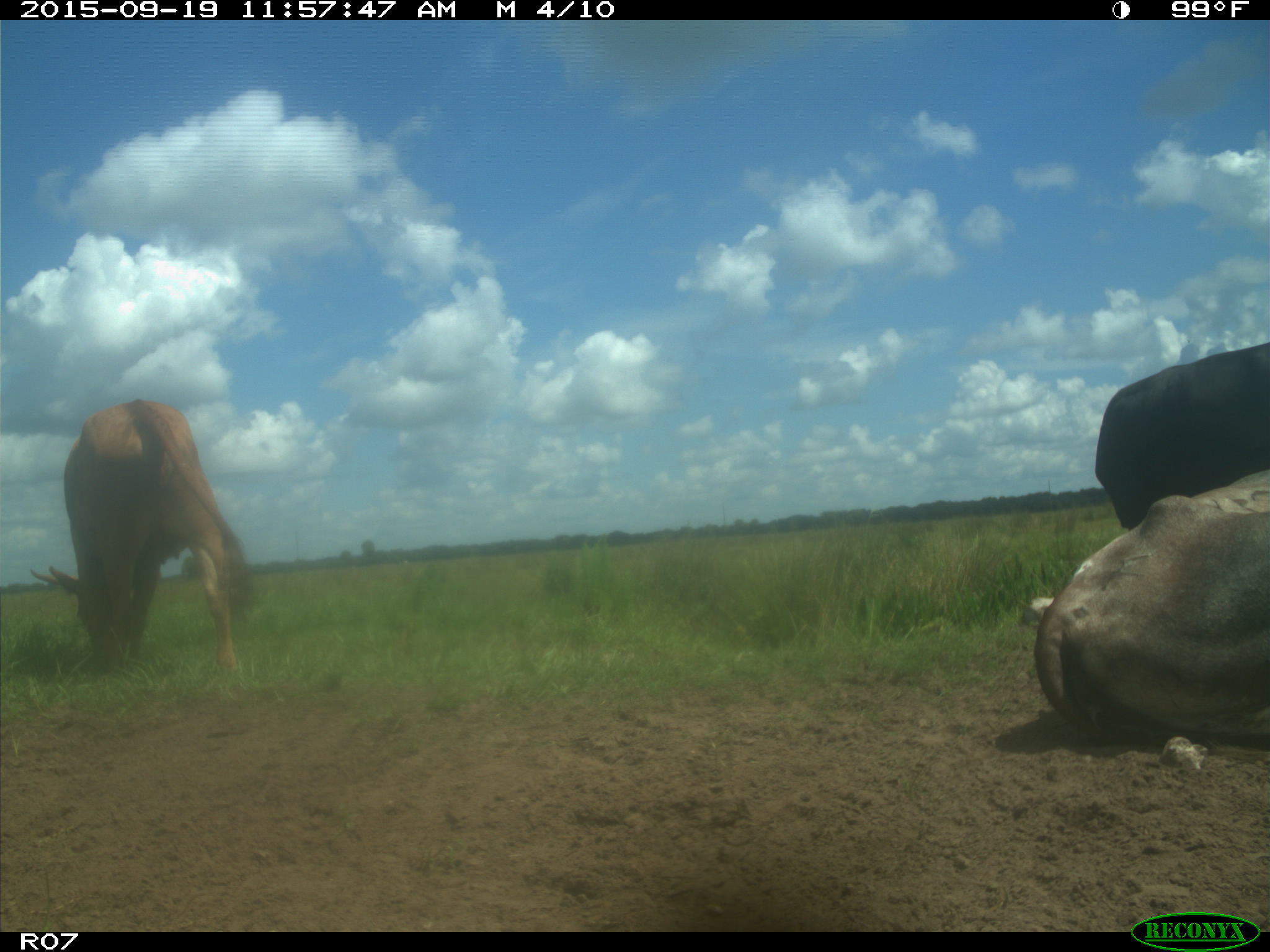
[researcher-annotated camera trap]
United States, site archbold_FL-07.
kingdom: Animalia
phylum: Chordata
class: Mammalia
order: Artiodactyla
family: Bovidae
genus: Bos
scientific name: Bos taurus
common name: domestic cow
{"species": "Bos taurus (domestic cow)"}